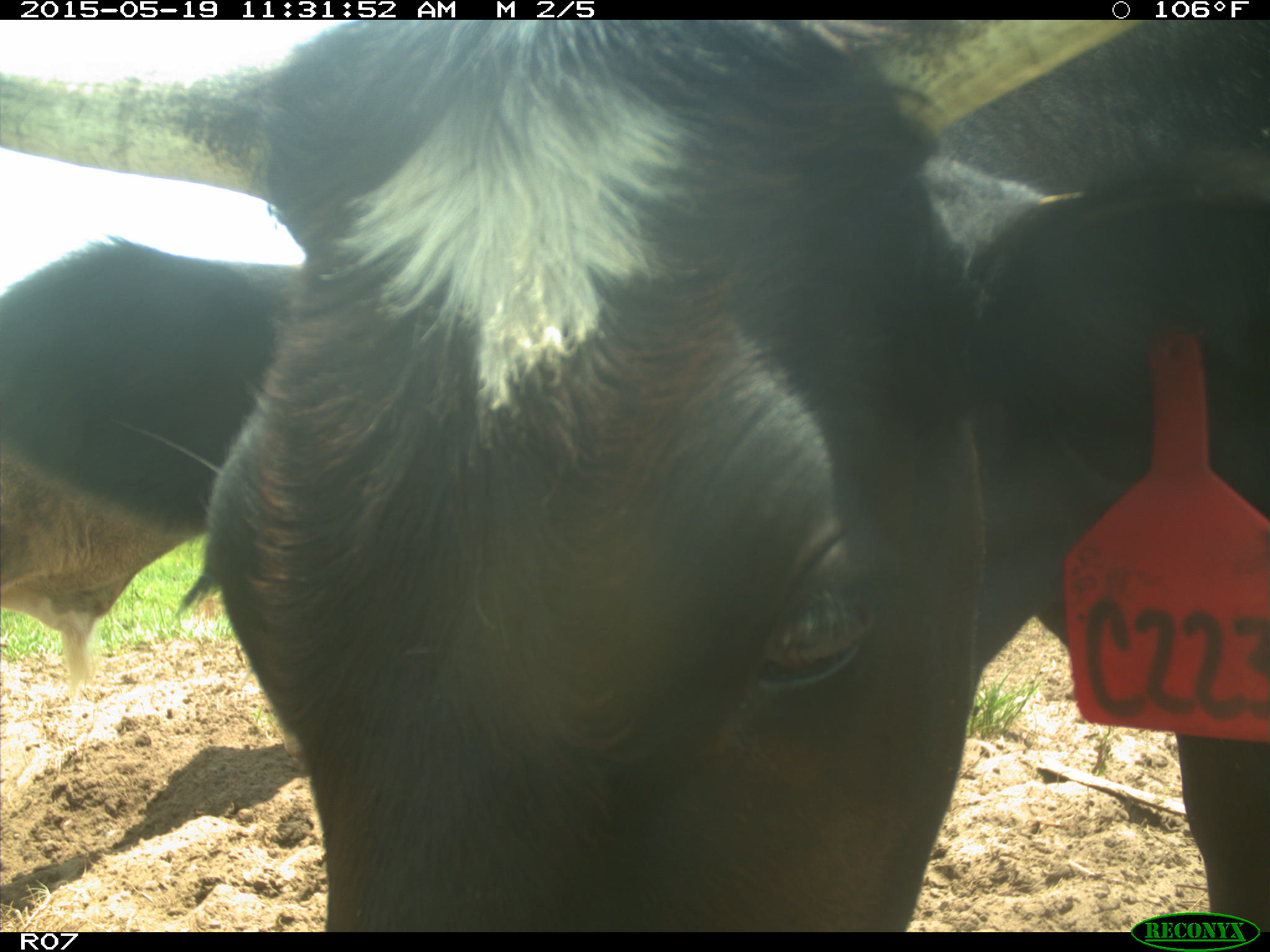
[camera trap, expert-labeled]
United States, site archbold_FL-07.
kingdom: Animalia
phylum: Chordata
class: Mammalia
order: Artiodactyla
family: Bovidae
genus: Bos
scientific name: Bos taurus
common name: domestic cow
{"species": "Bos taurus (domestic cow)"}